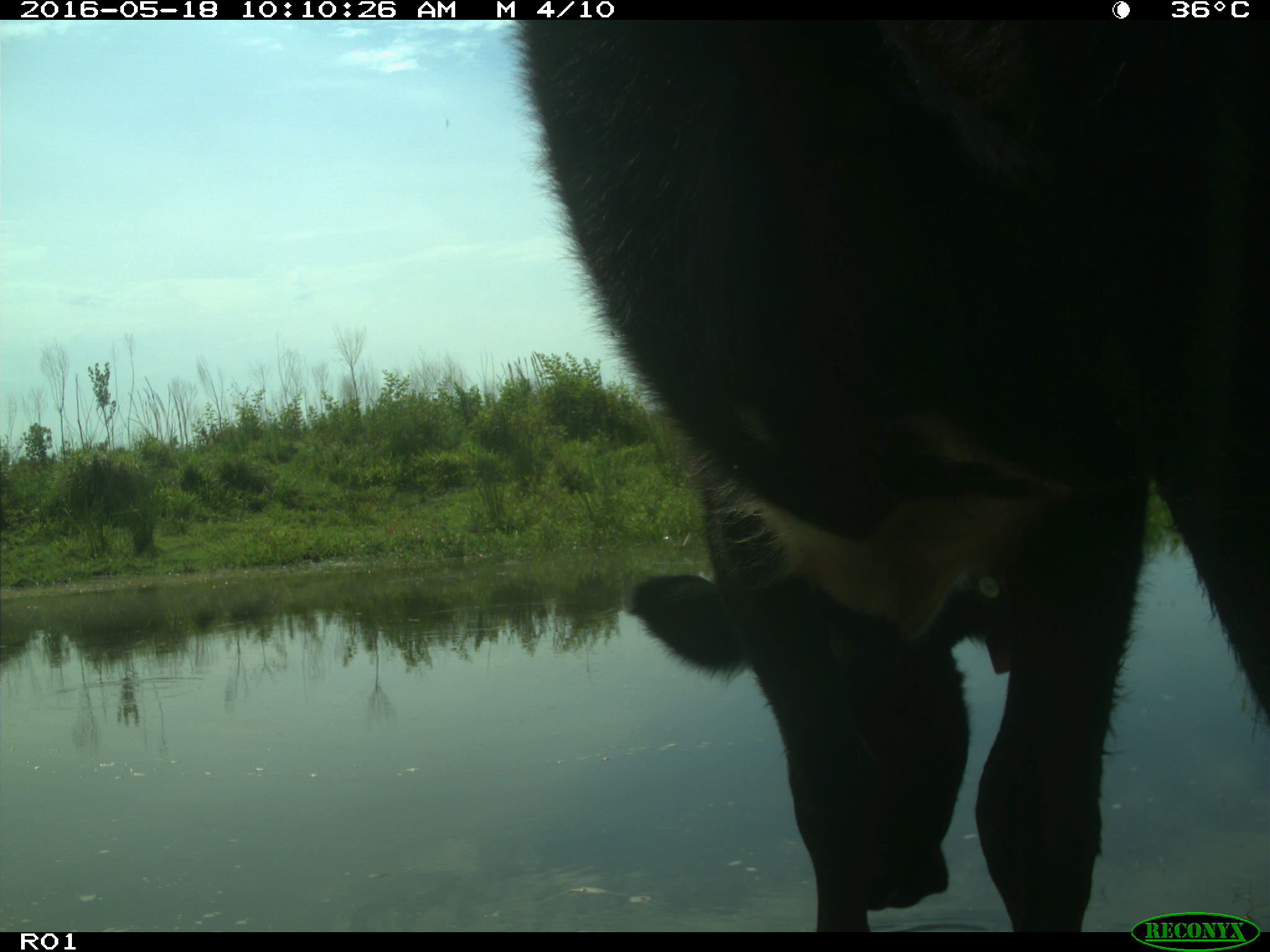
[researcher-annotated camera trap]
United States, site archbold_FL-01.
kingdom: Animalia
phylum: Chordata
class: Mammalia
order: Artiodactyla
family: Bovidae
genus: Bos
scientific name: Bos taurus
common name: domestic cow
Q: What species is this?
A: Bos taurus (domestic cow).